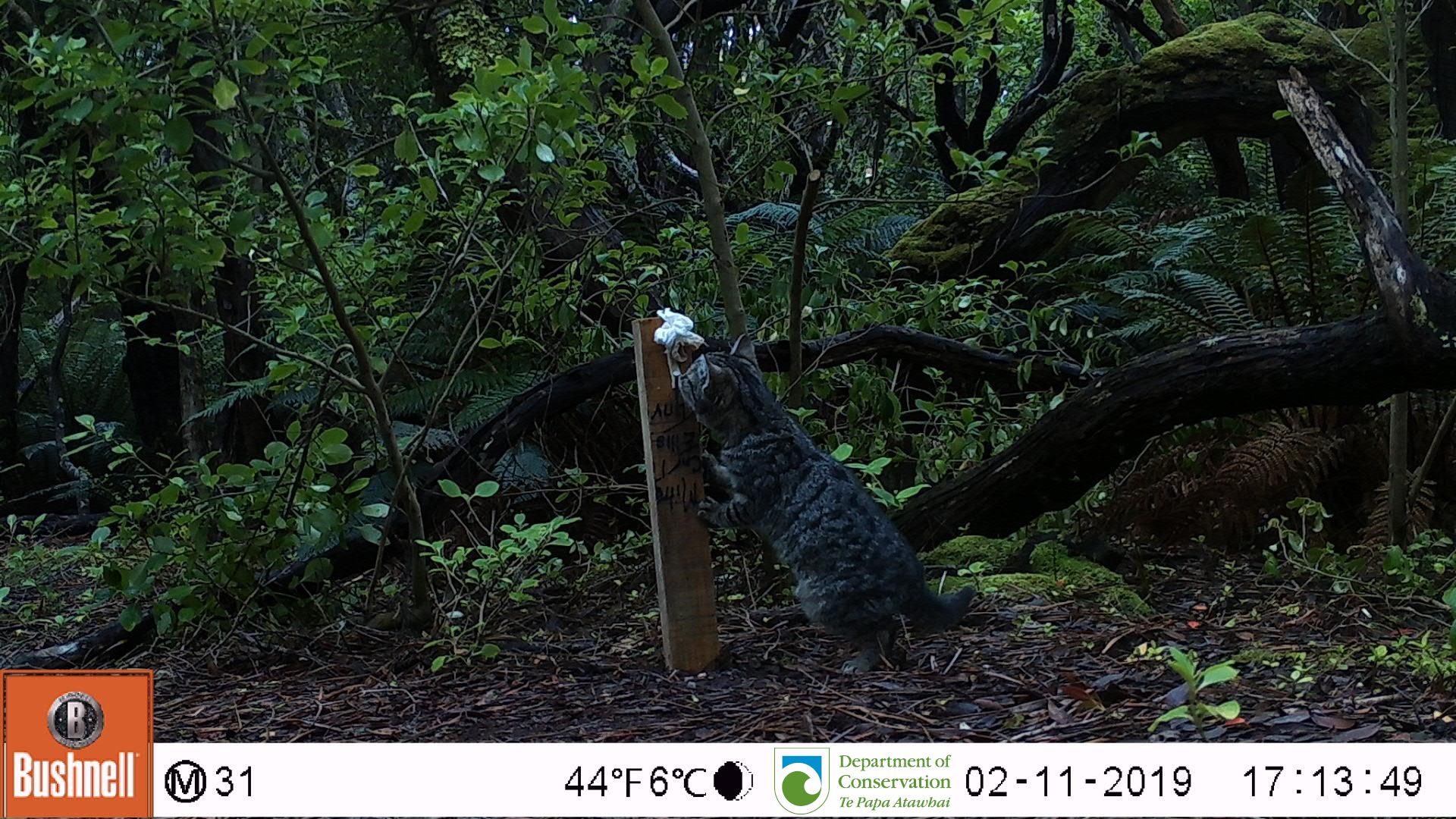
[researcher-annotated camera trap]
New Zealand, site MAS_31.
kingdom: Animalia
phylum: Chordata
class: Mammalia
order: Carnivora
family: Felidae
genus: Felis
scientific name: Felis catus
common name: domestic cat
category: cat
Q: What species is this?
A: Cat (domestic cat) (Felis catus).